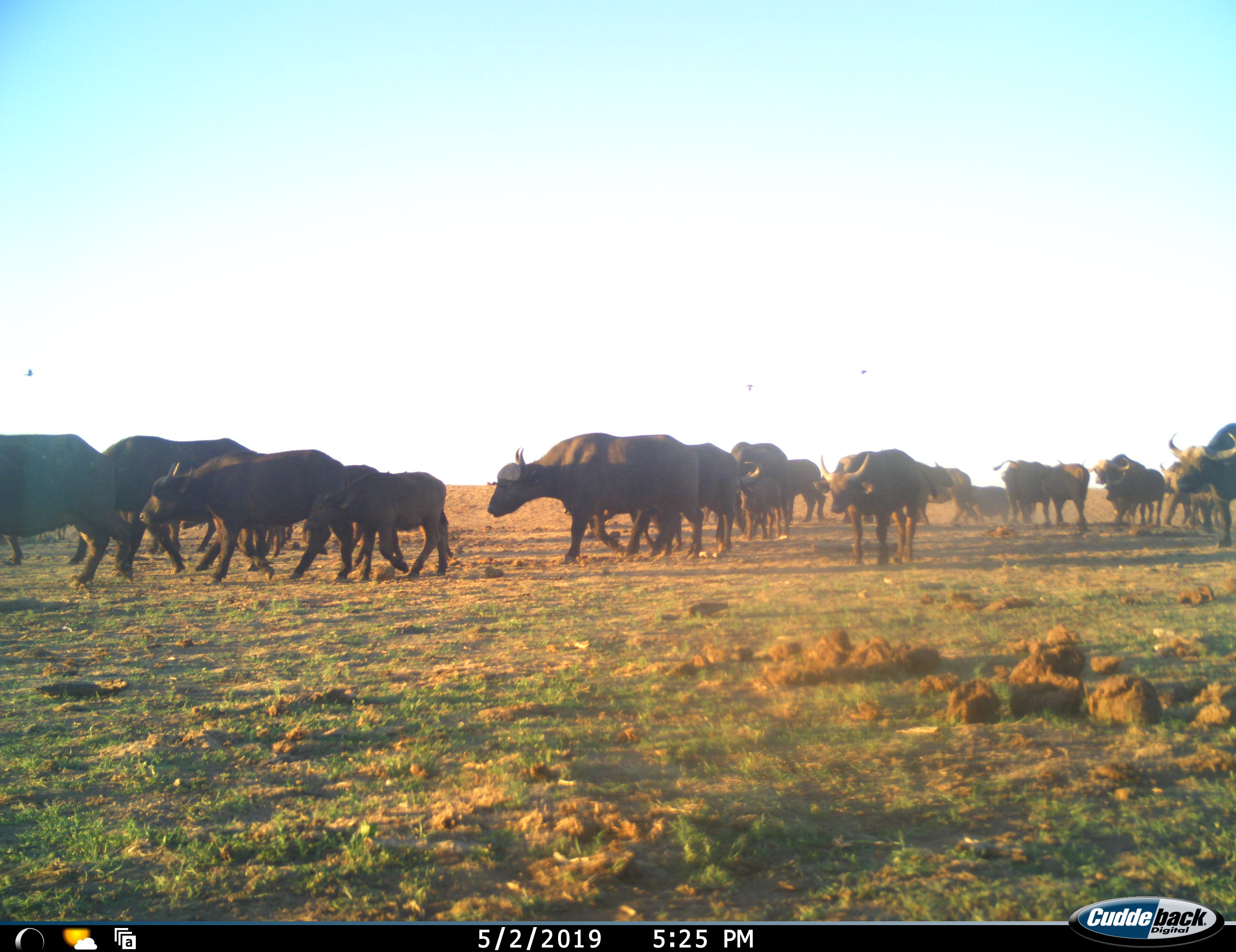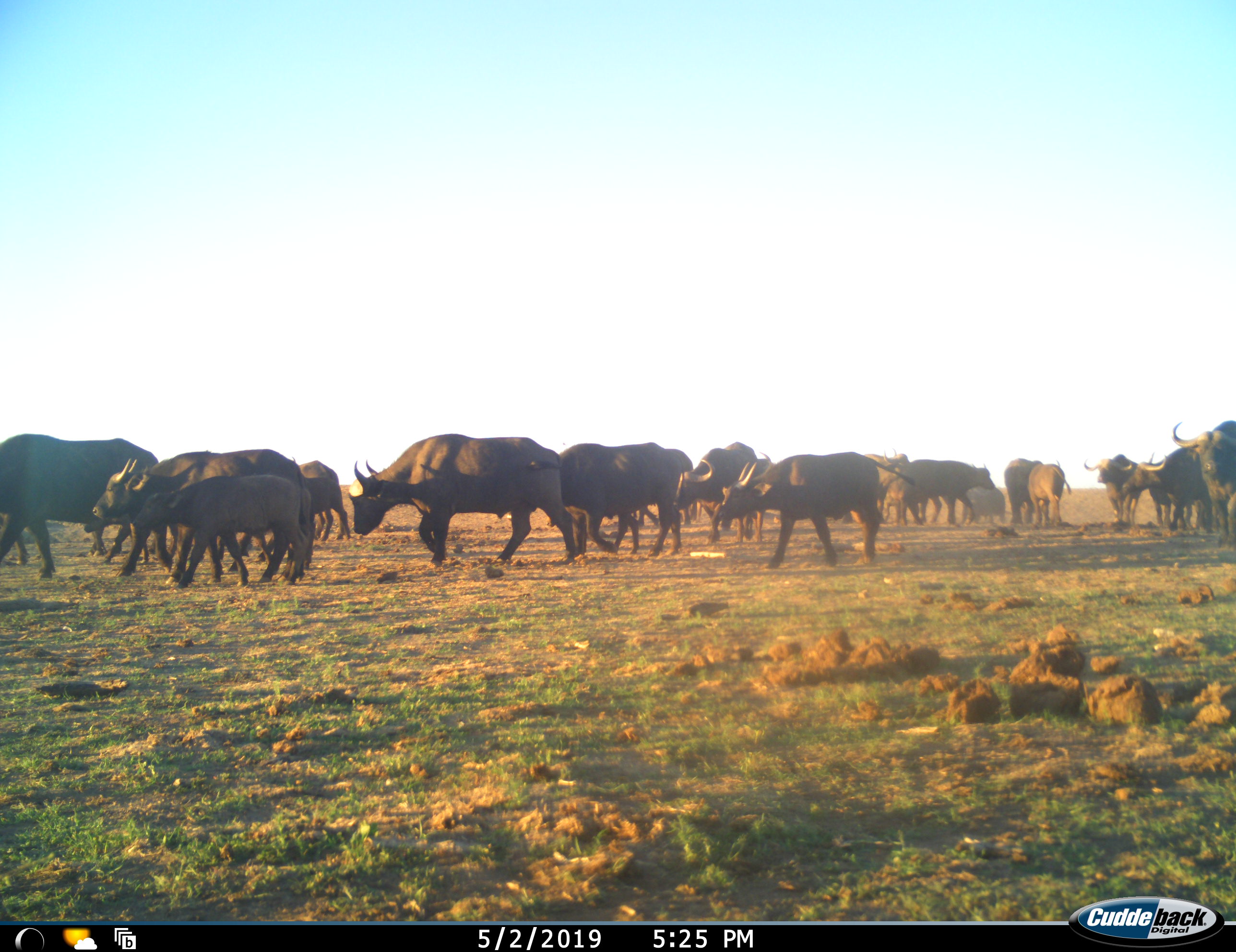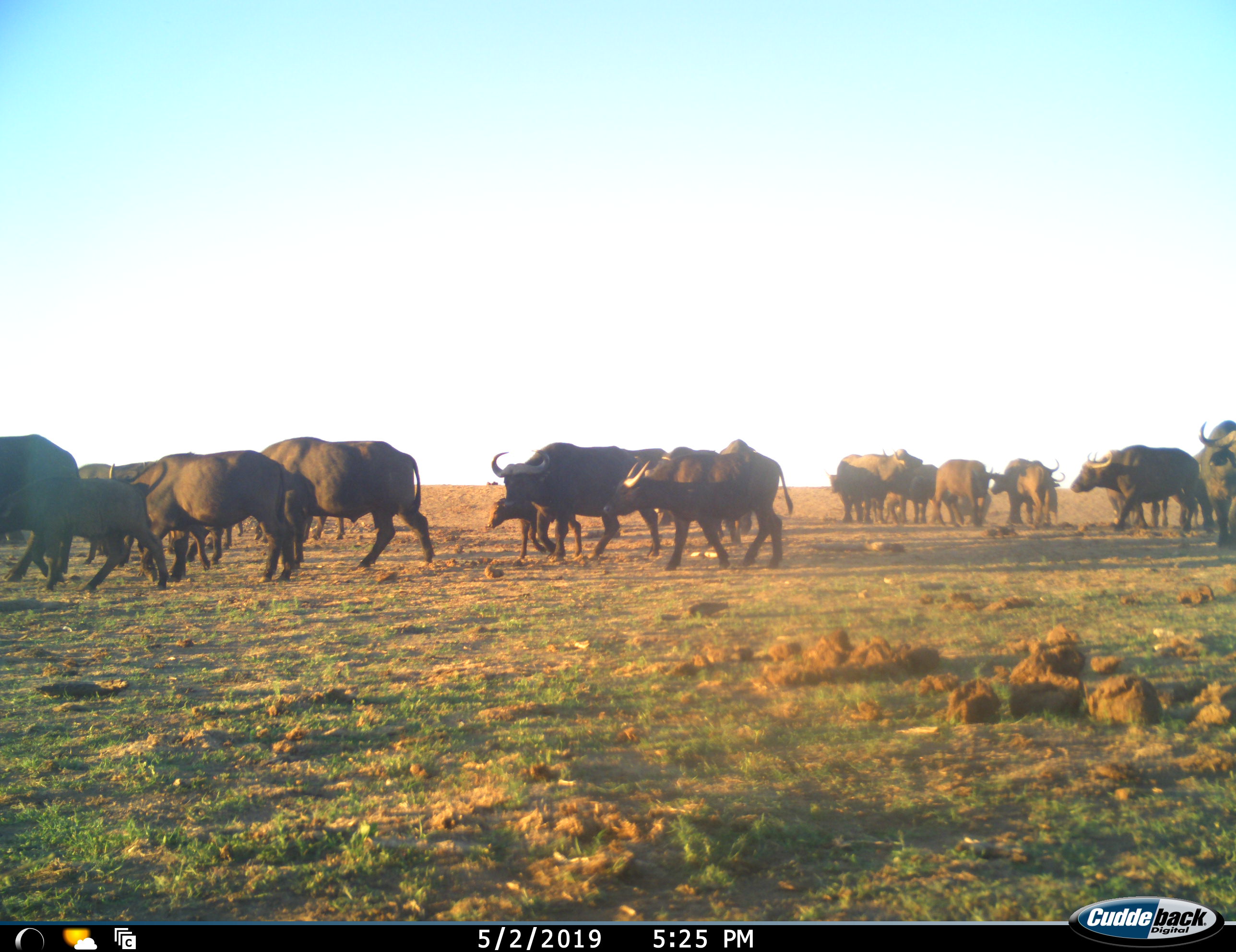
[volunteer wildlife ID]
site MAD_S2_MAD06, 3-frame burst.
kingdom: Animalia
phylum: Chordata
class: Mammalia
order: Artiodactyla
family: Bovidae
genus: Syncerus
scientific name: Syncerus caffer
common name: african buffalo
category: buffalo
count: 11-50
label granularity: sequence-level